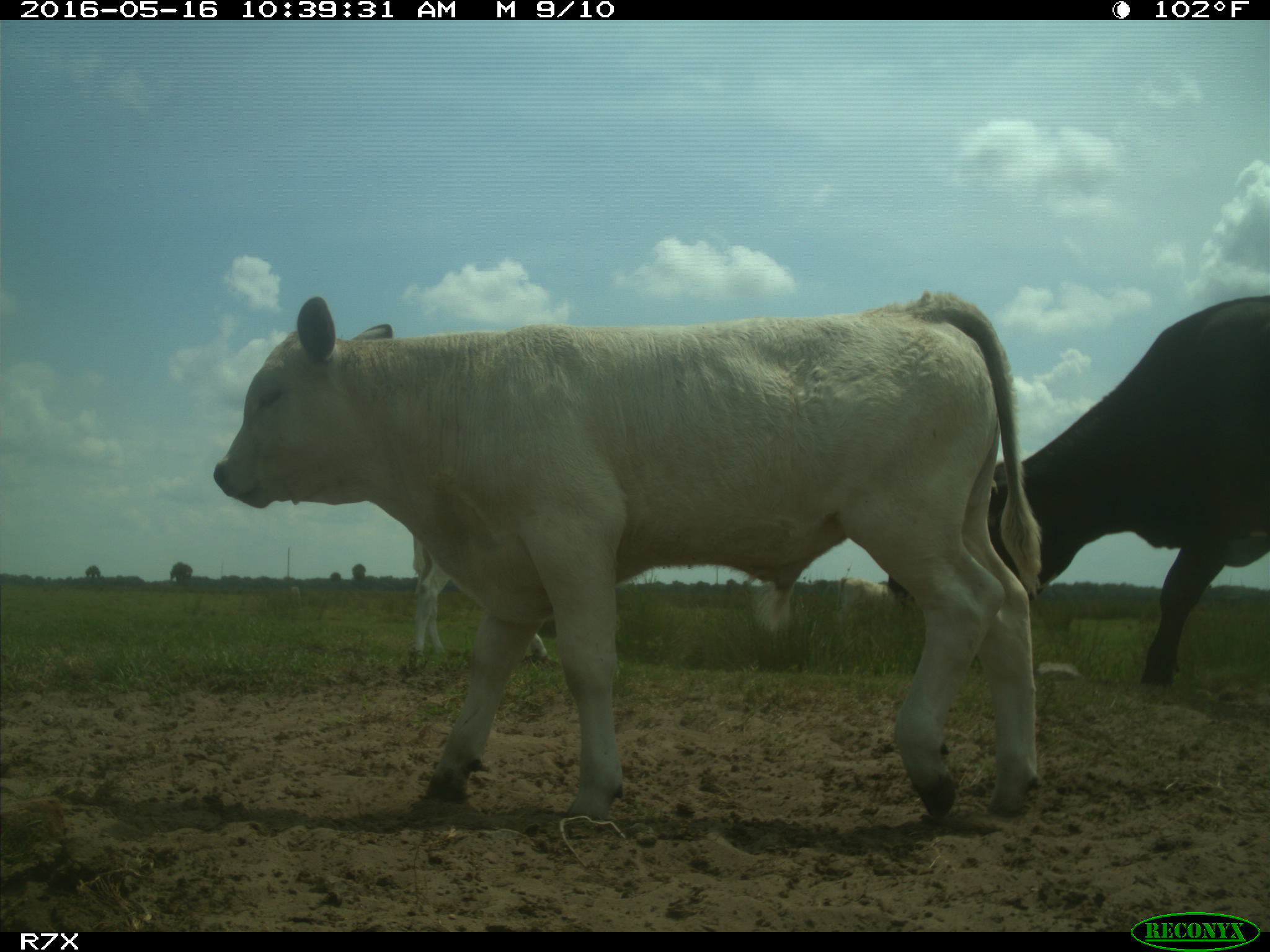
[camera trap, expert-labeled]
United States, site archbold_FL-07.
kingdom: Animalia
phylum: Chordata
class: Mammalia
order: Artiodactyla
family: Bovidae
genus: Bos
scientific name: Bos taurus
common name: domestic cow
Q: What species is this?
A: Bos taurus (domestic cow).